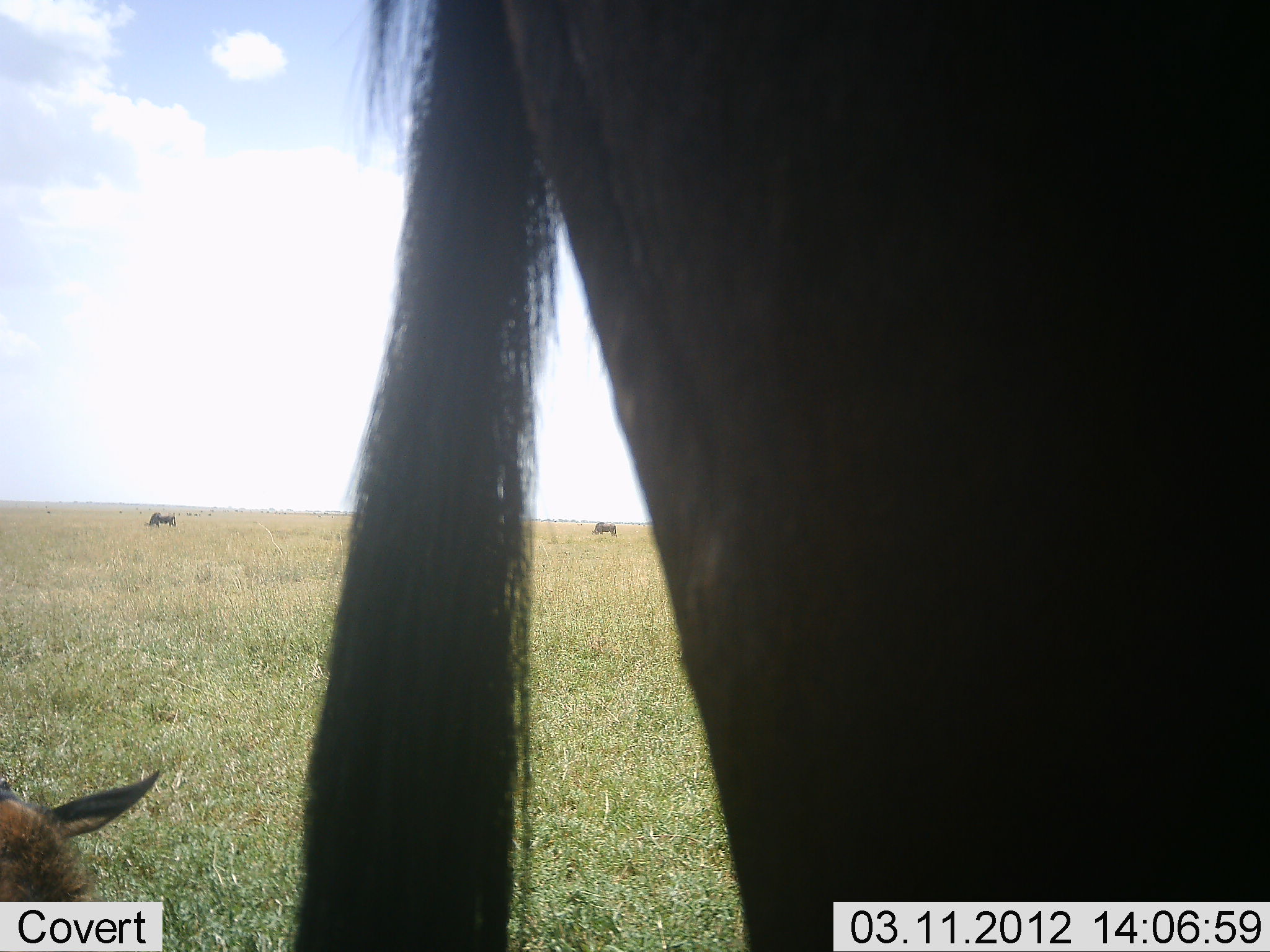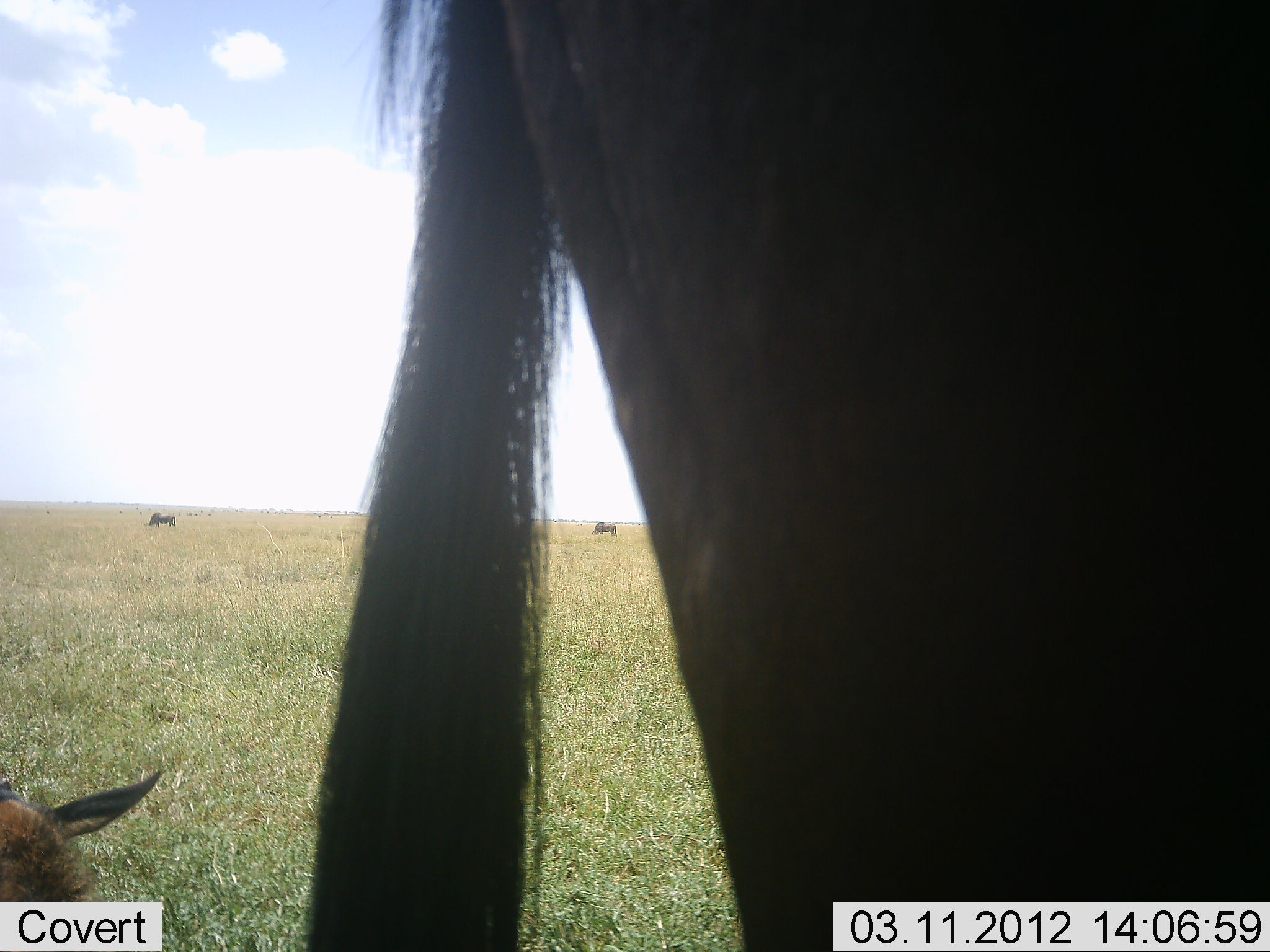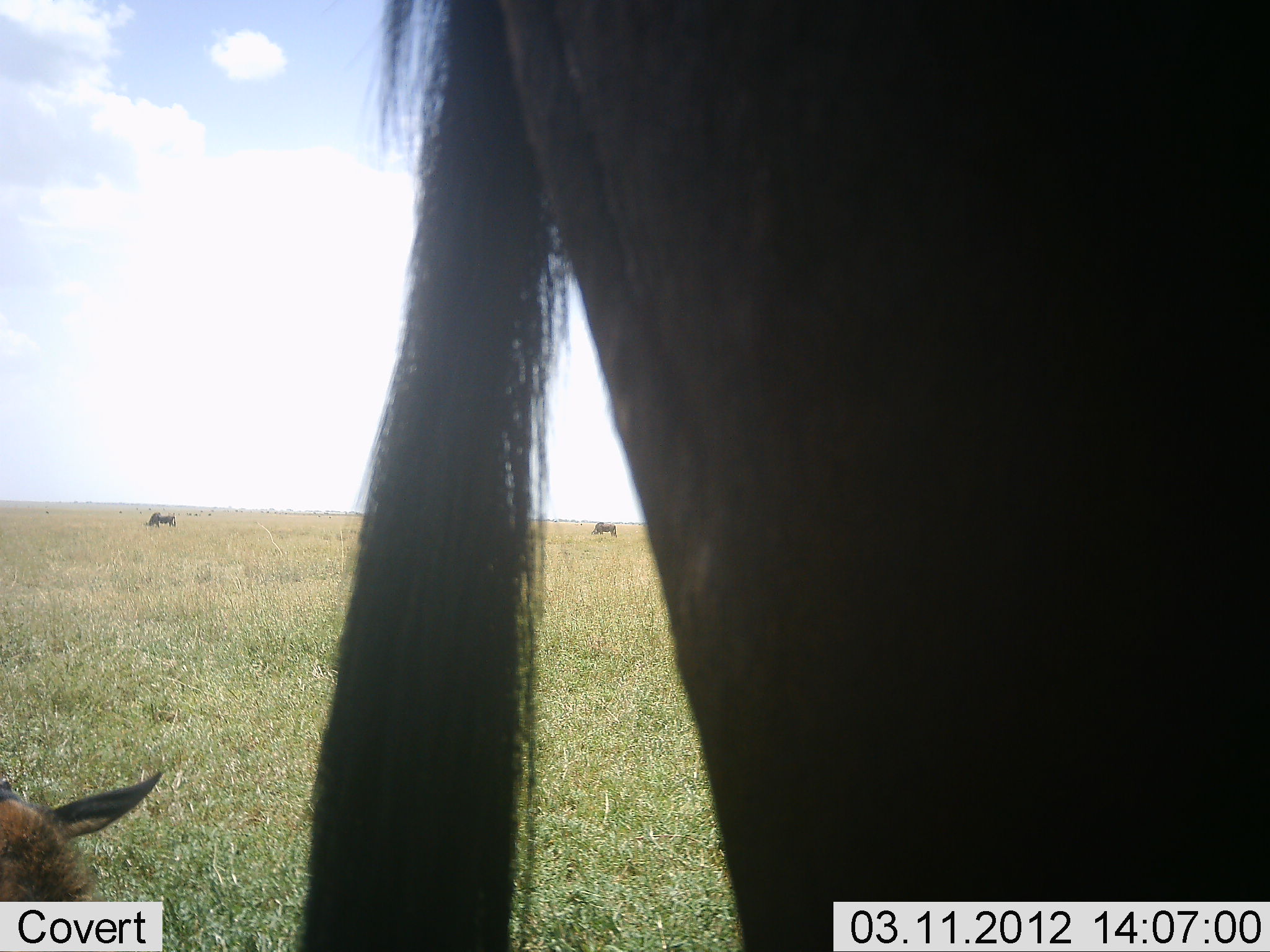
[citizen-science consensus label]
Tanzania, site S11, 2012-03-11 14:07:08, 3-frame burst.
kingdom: Animalia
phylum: Chordata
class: Mammalia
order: Artiodactyla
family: Bovidae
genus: Connochaetes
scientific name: Connochaetes taurinus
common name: blue wildebeest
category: wildebeest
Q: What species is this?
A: Wildebeest (blue wildebeest) (Connochaetes taurinus).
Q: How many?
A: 4.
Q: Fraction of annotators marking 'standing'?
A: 72%.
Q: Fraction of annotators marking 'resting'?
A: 50%.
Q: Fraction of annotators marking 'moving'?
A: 0%.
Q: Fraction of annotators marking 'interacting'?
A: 0%.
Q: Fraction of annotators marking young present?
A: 56%.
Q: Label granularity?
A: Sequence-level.